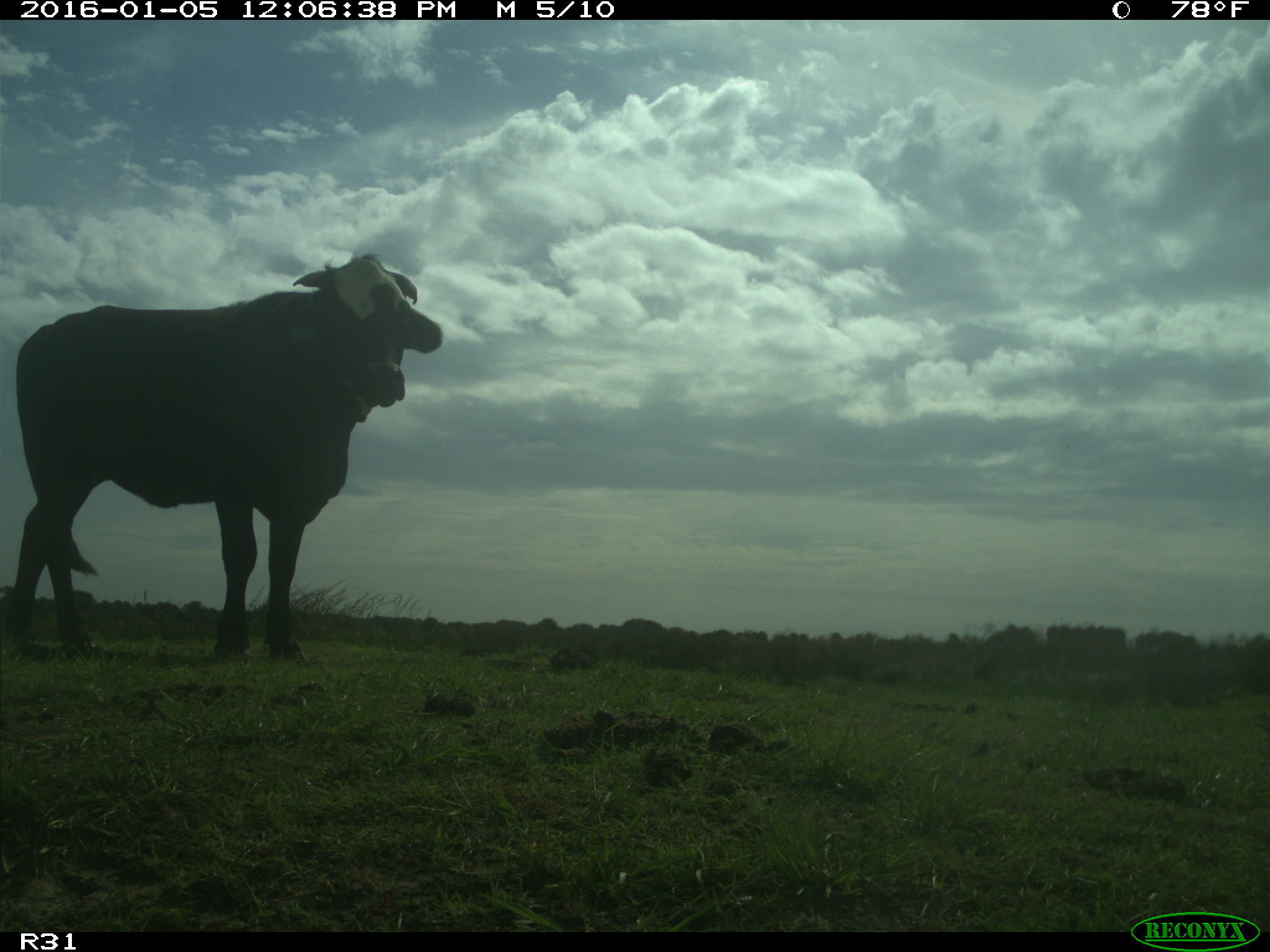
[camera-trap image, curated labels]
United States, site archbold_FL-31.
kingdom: Animalia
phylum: Chordata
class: Mammalia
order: Artiodactyla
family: Bovidae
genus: Bos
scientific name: Bos taurus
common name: domestic cow